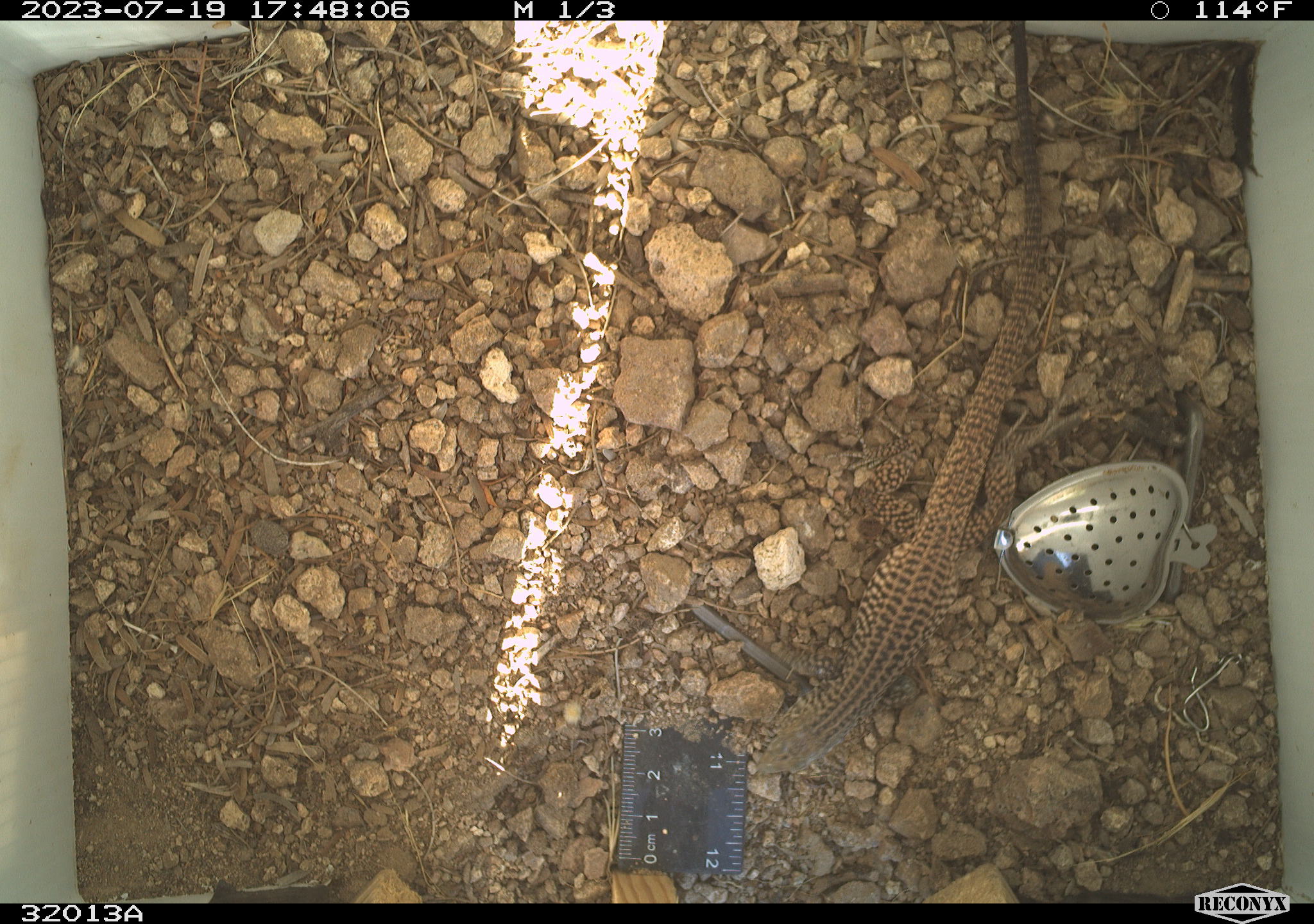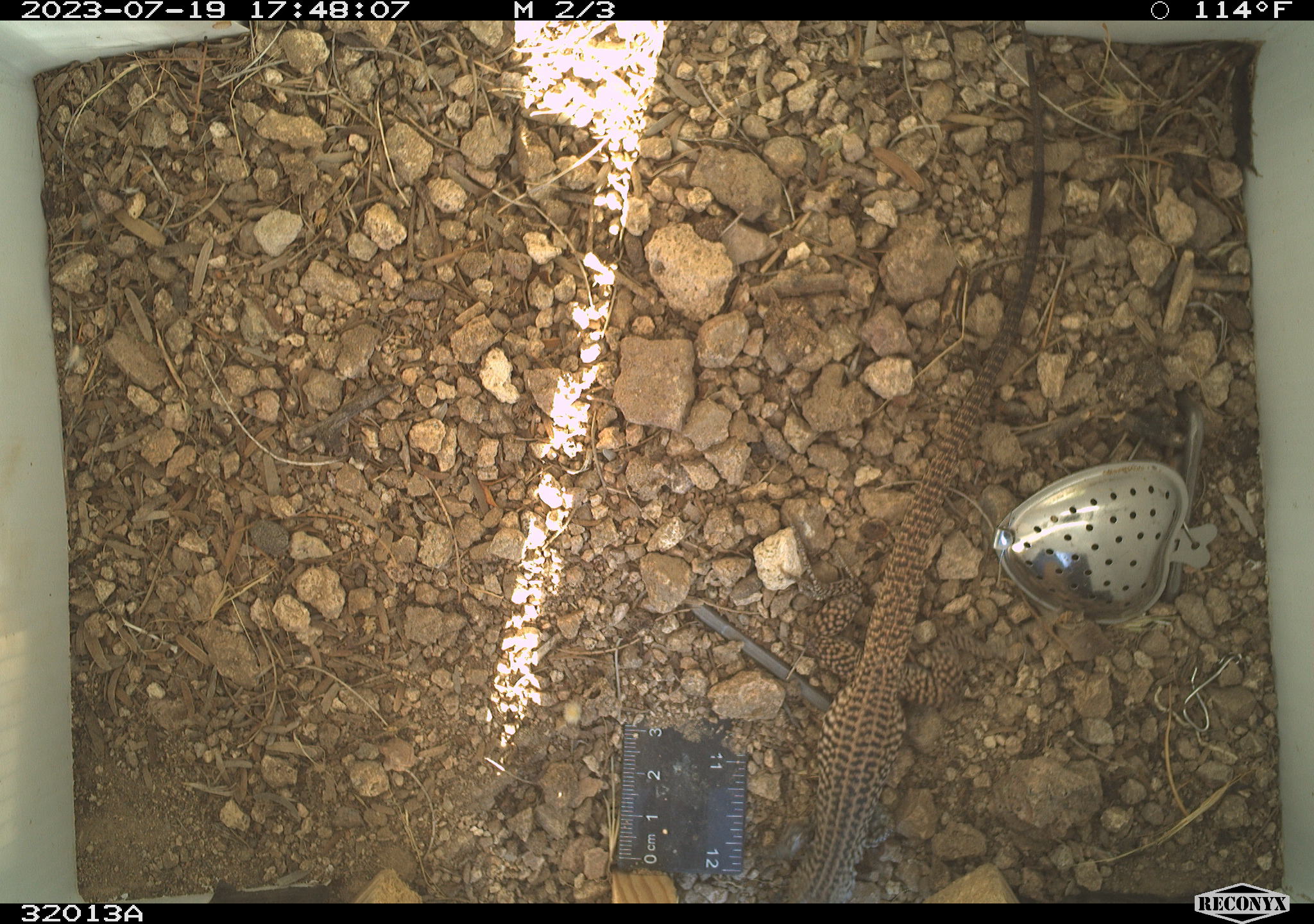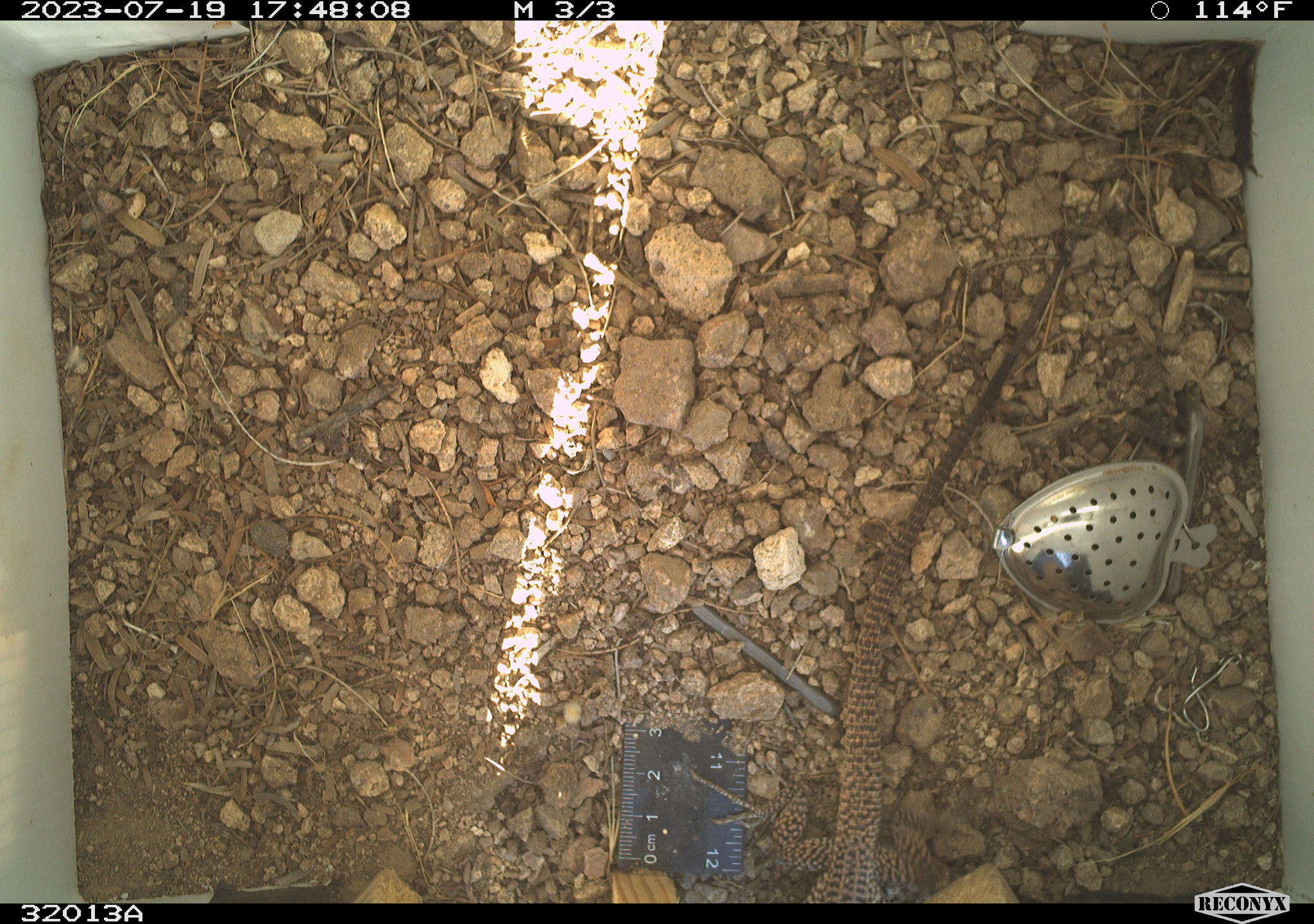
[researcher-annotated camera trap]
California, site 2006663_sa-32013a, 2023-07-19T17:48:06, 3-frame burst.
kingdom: Animalia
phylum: Chordata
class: Reptilia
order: Squamata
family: Teiidae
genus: Aspidoscelis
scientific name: Aspidoscelis tigris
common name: western whiptail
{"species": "western whiptail (Aspidoscelis tigris)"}